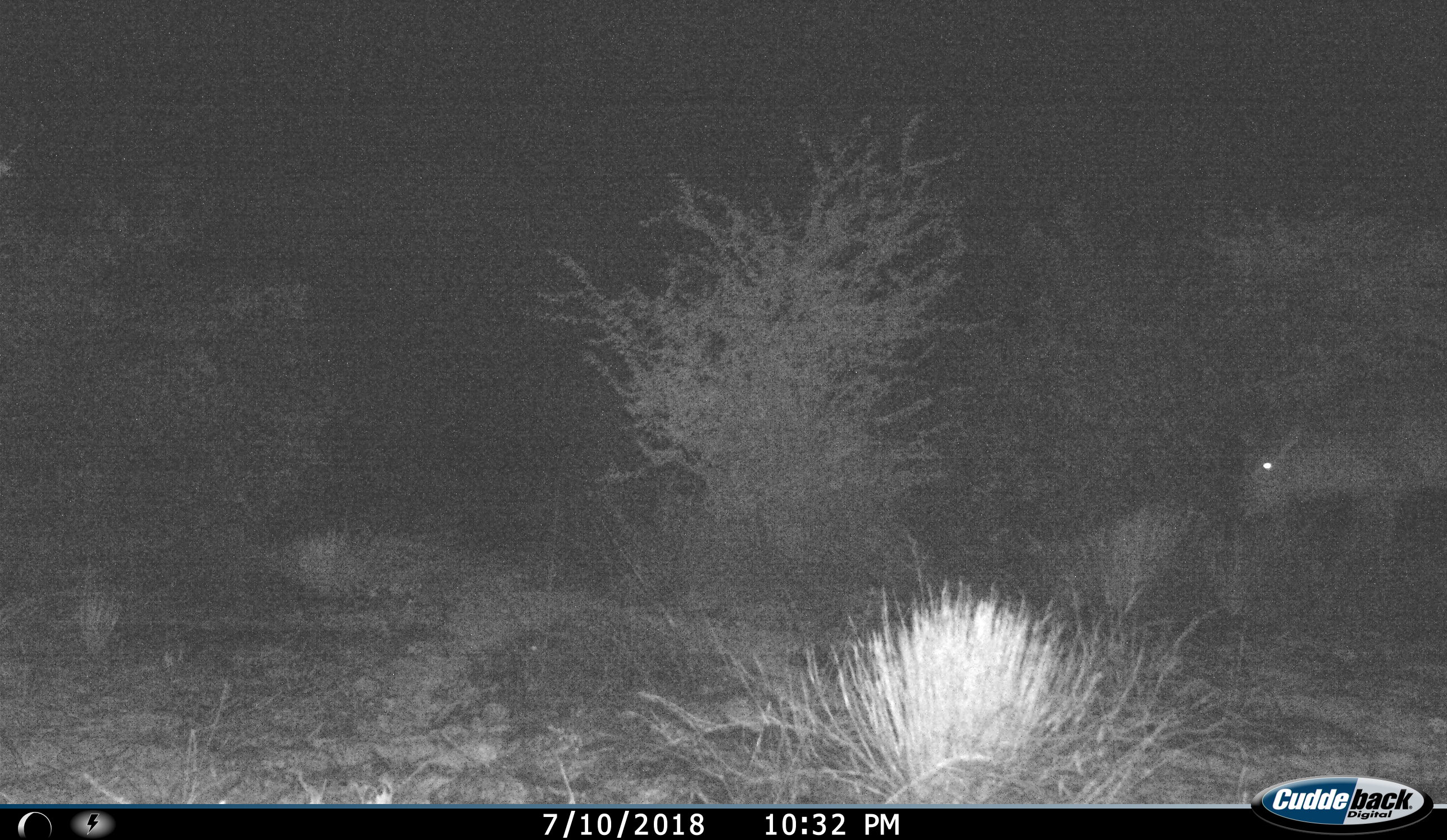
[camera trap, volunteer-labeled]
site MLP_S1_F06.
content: unidentified animal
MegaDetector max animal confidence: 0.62